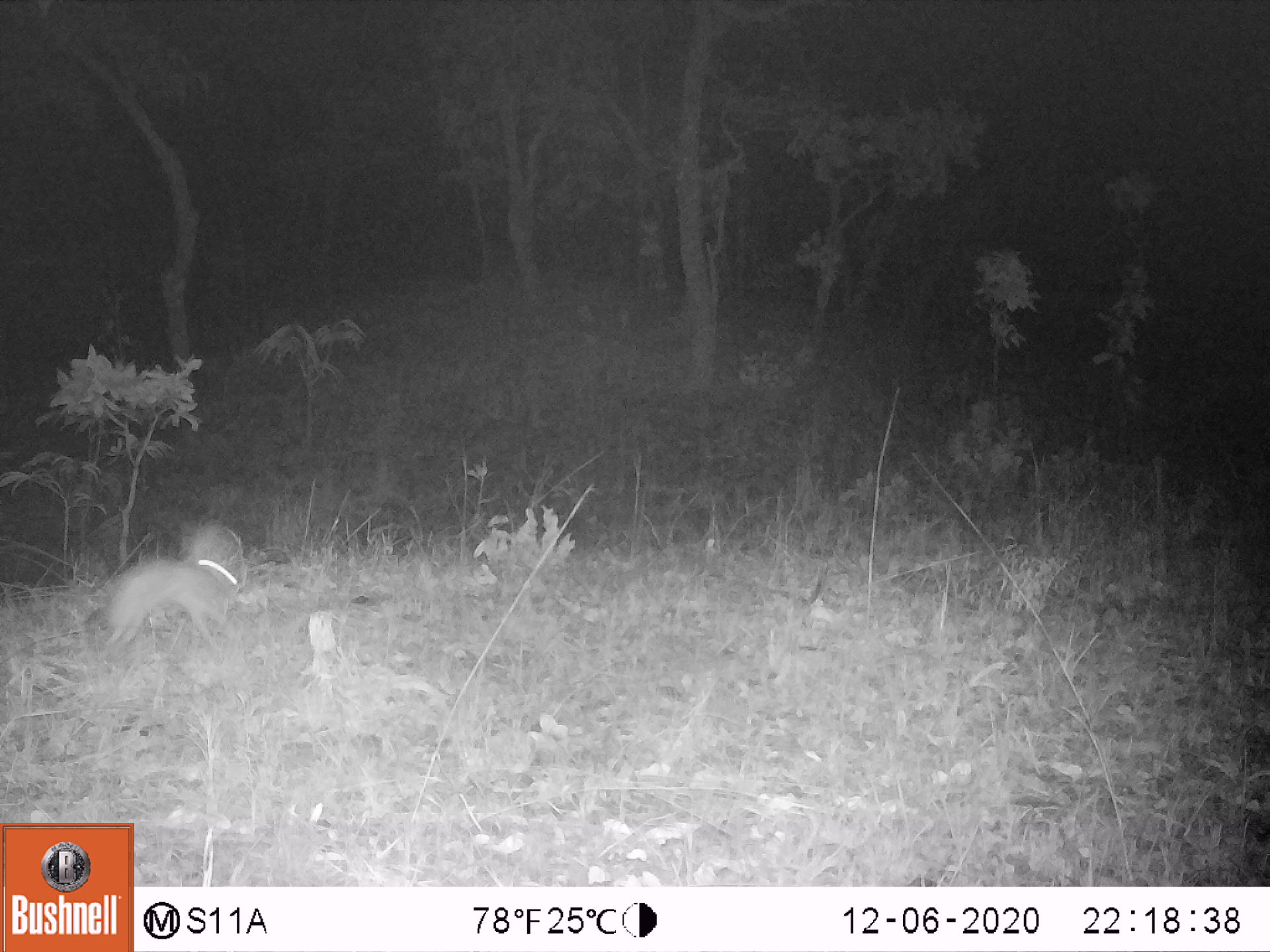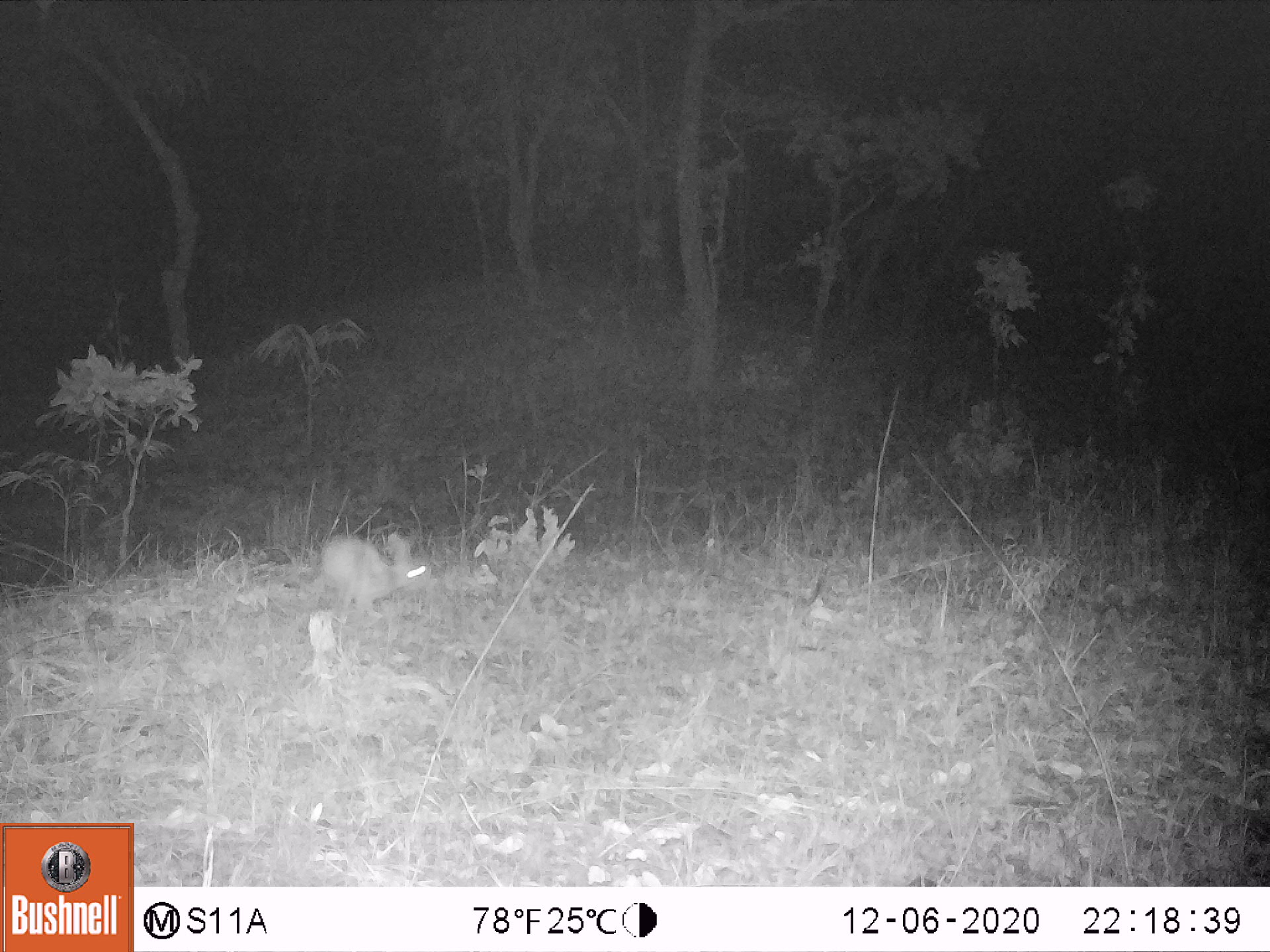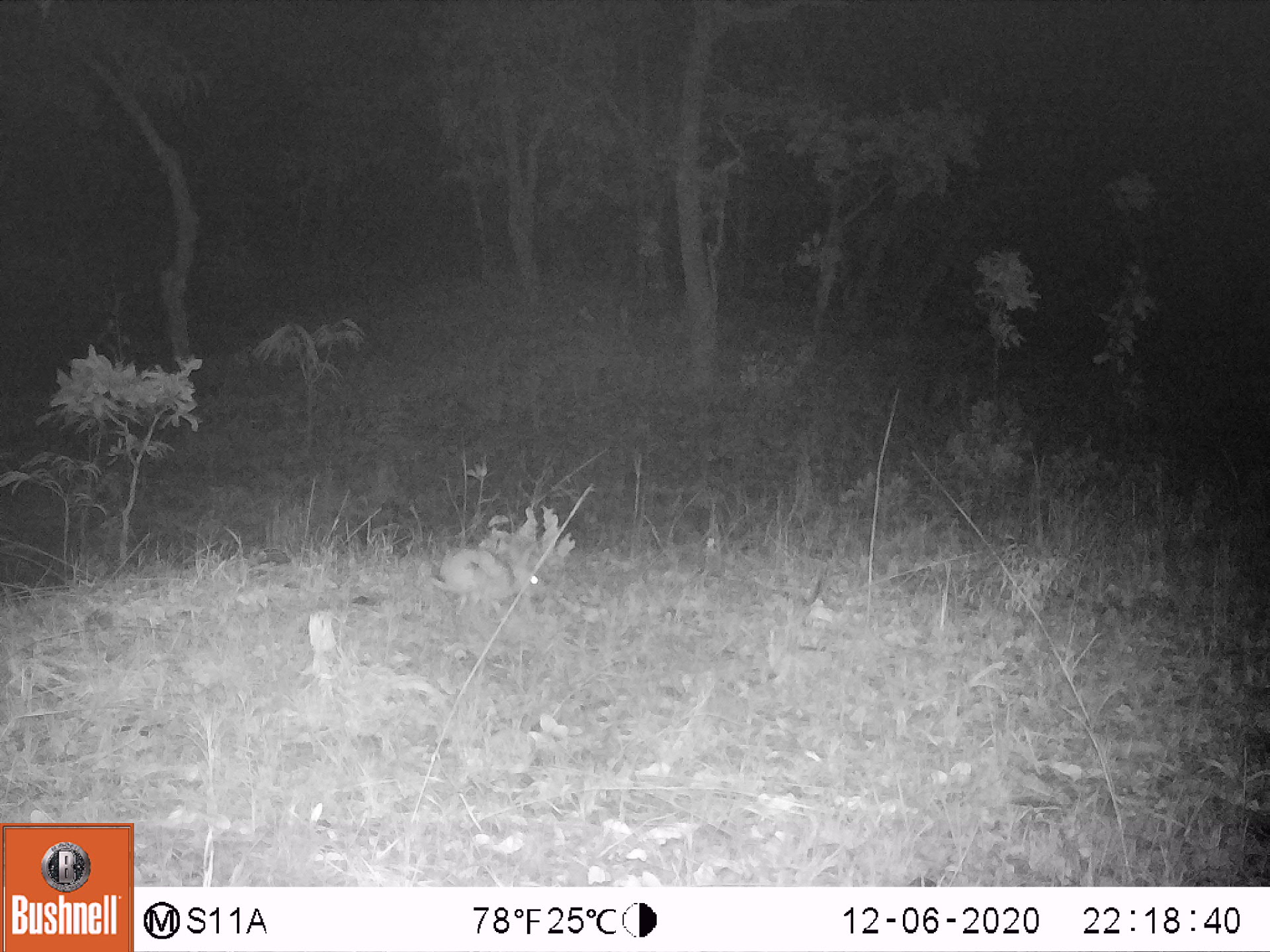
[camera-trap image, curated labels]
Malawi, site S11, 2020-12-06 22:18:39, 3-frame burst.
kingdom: Animalia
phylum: Chordata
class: Mammalia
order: Lagomorpha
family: Leporidae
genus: Lepus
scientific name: Lepus saxatilis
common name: scrub hare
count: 1